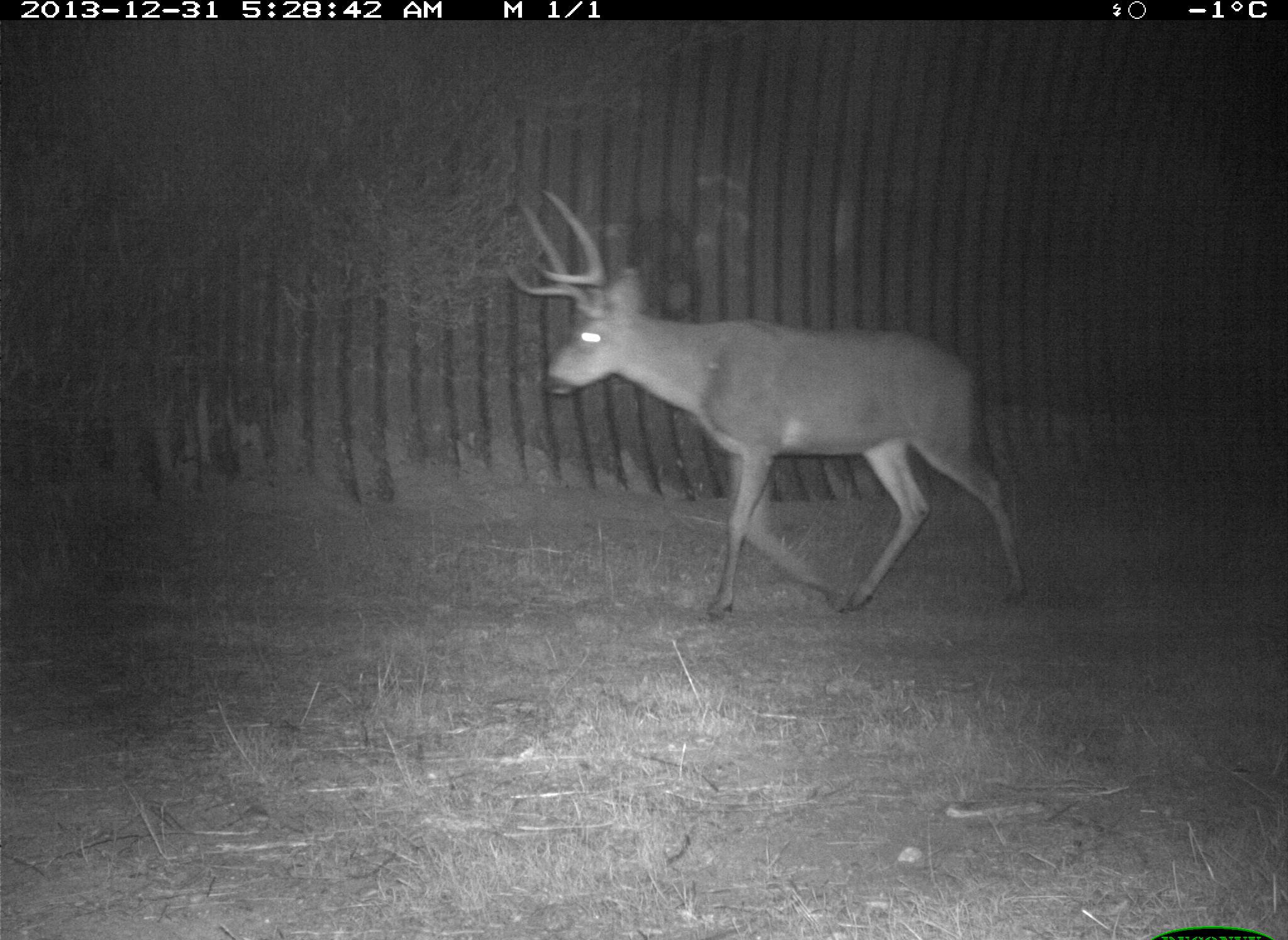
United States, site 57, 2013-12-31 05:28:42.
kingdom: Animalia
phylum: Chordata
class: Mammalia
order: Artiodactyla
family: Cervidae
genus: Odocoileus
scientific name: Odocoileus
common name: deer